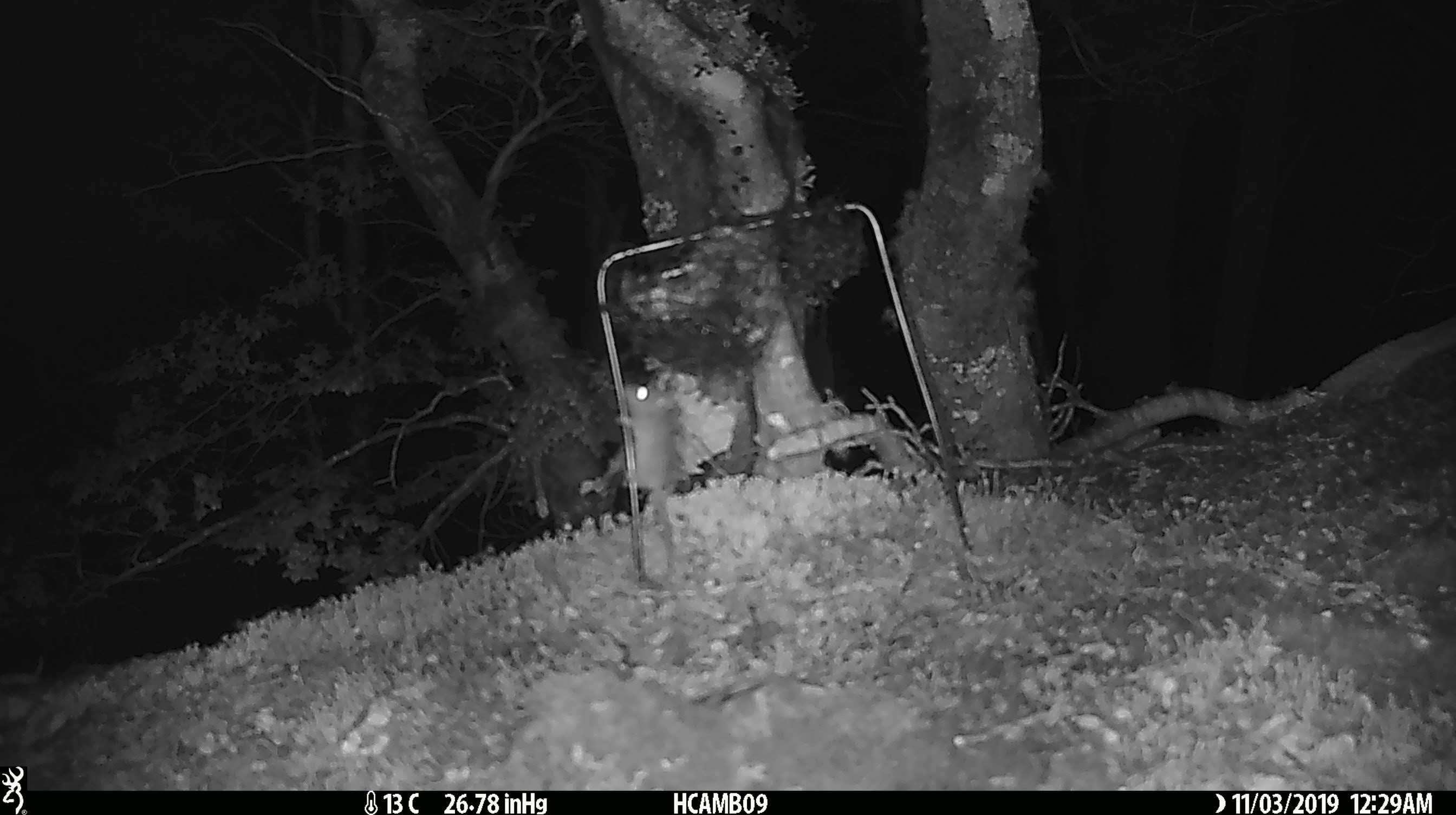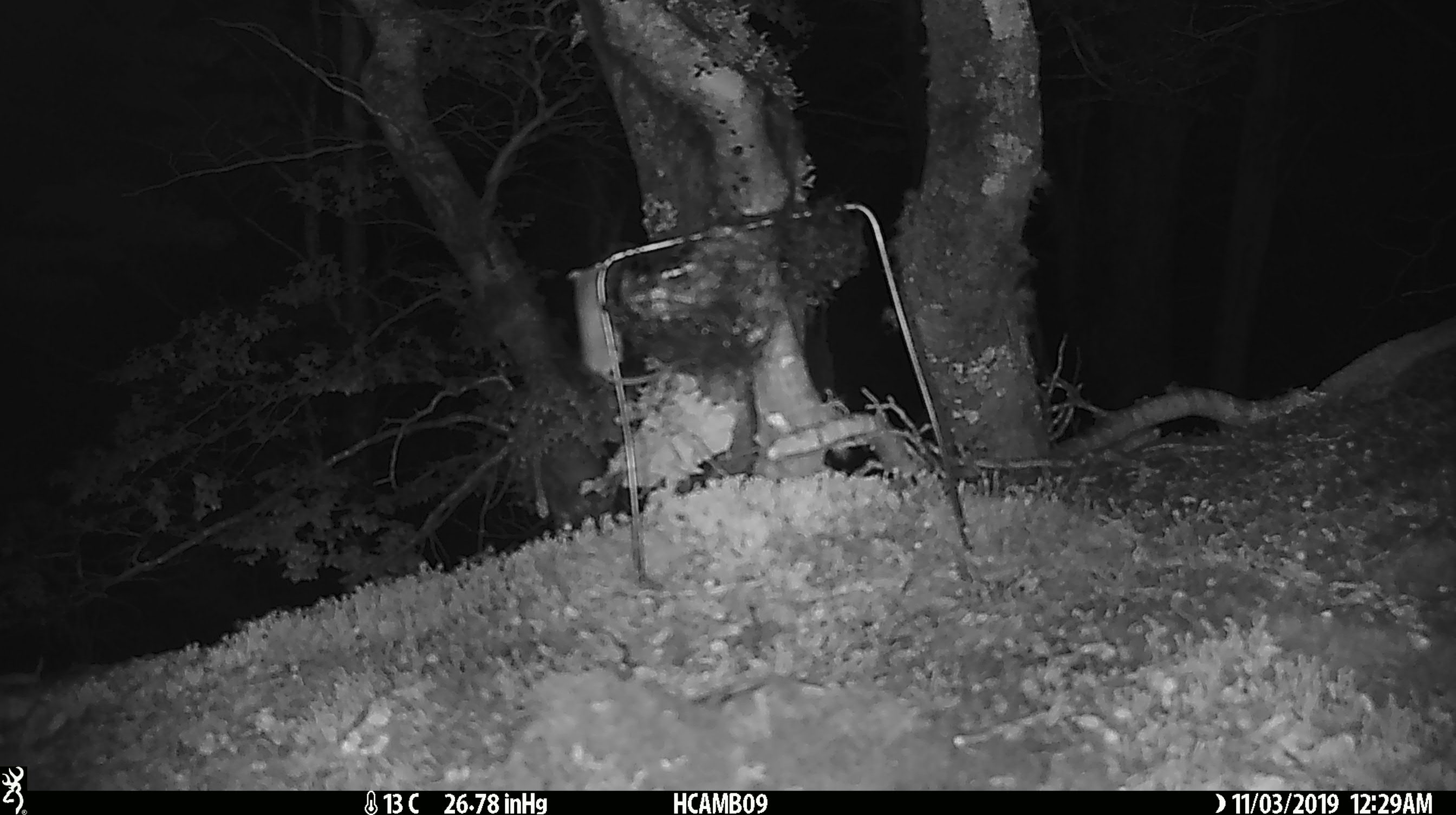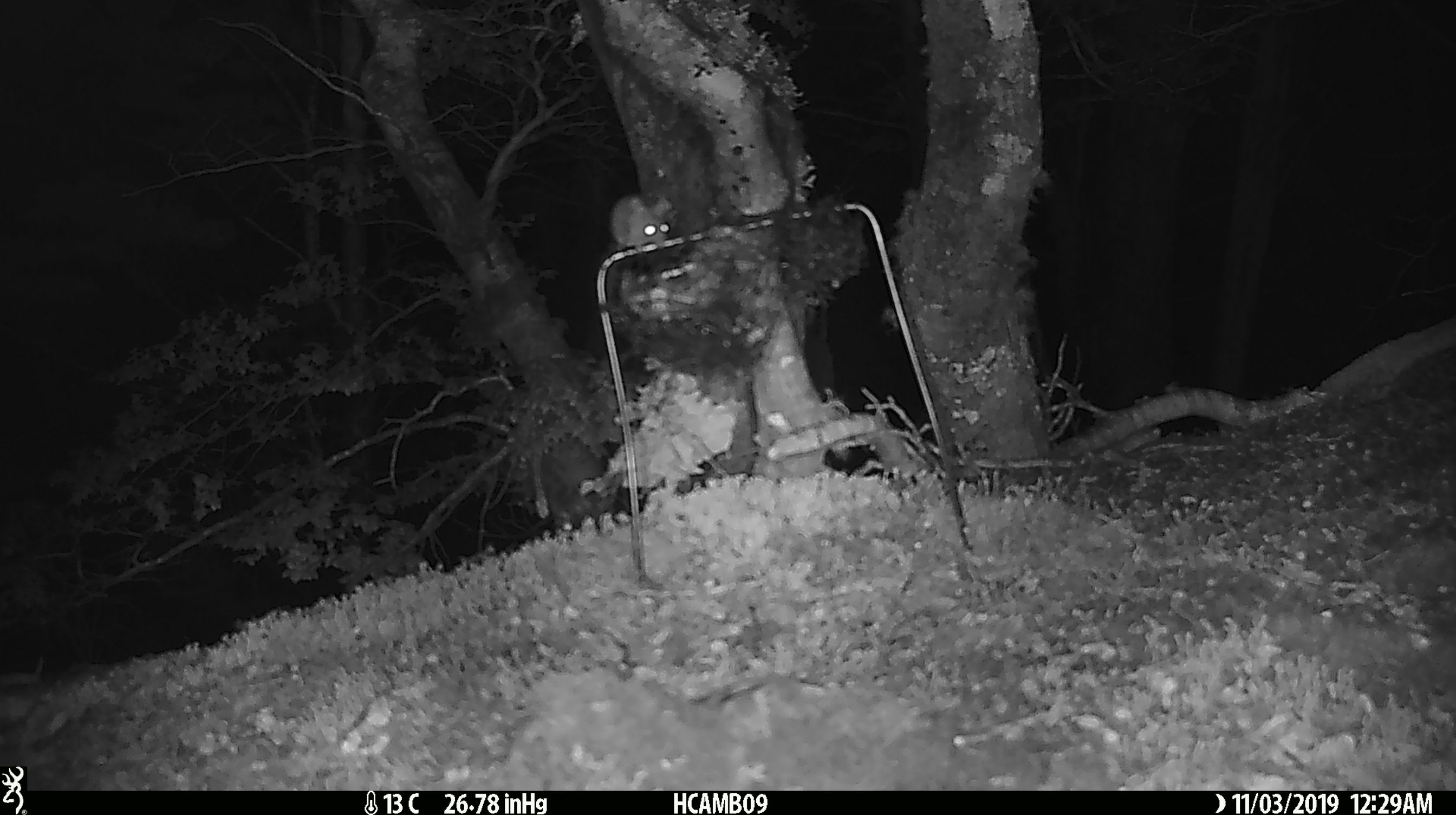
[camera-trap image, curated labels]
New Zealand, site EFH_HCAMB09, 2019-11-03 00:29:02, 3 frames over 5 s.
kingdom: Animalia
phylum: Chordata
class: Mammalia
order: Rodentia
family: Muridae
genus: Mus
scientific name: Mus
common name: mouse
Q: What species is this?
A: Mouse (Mus).